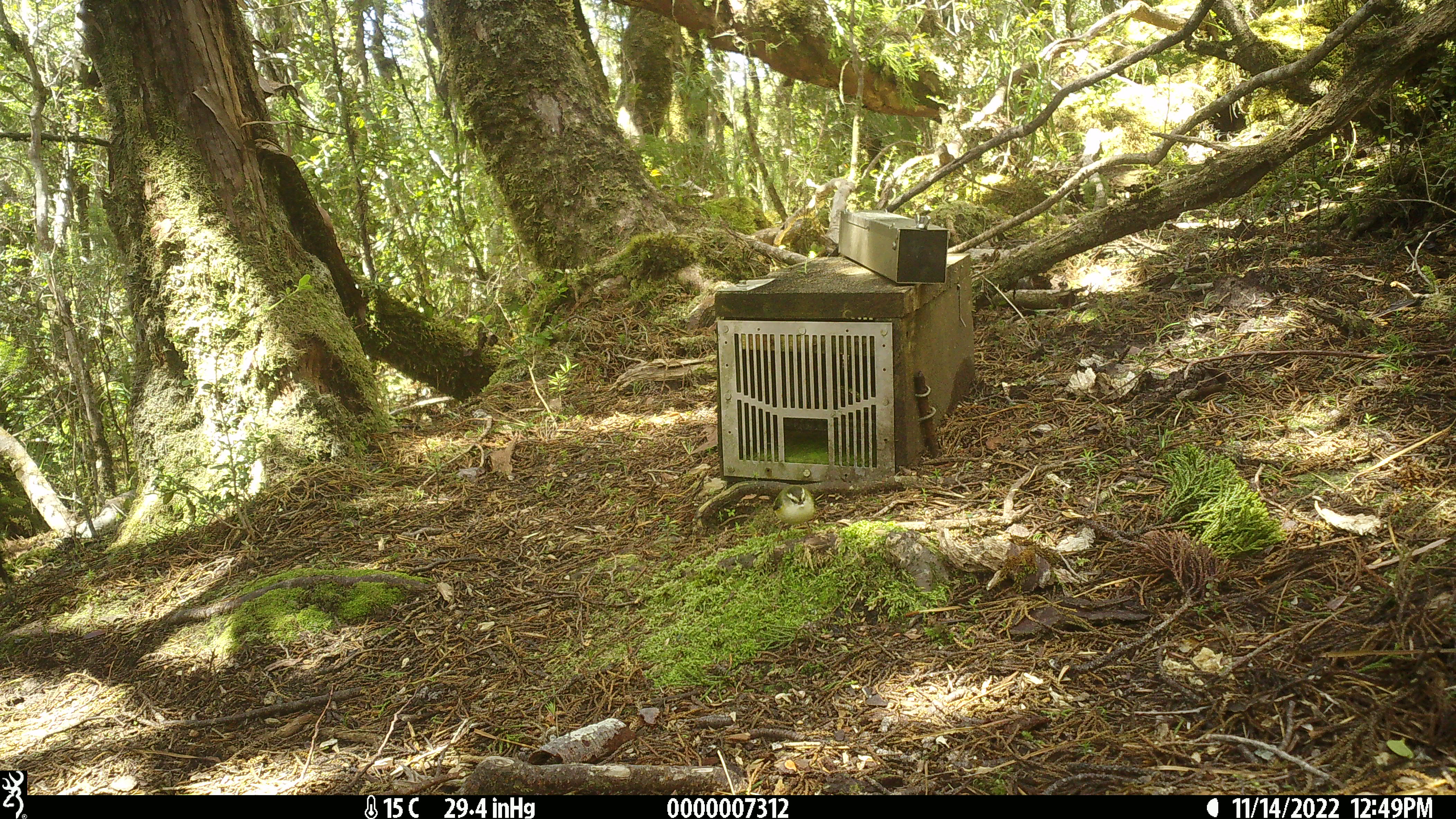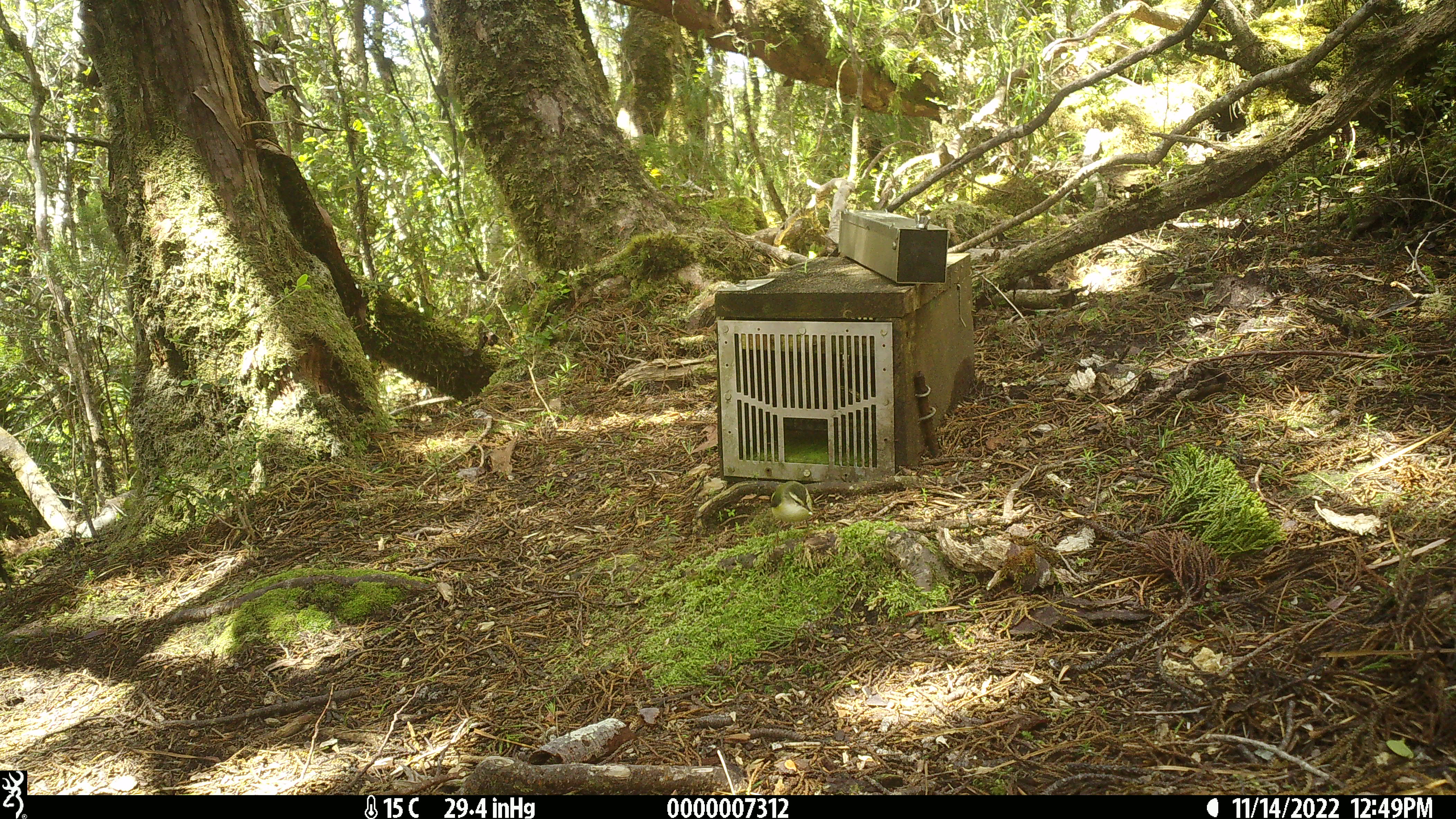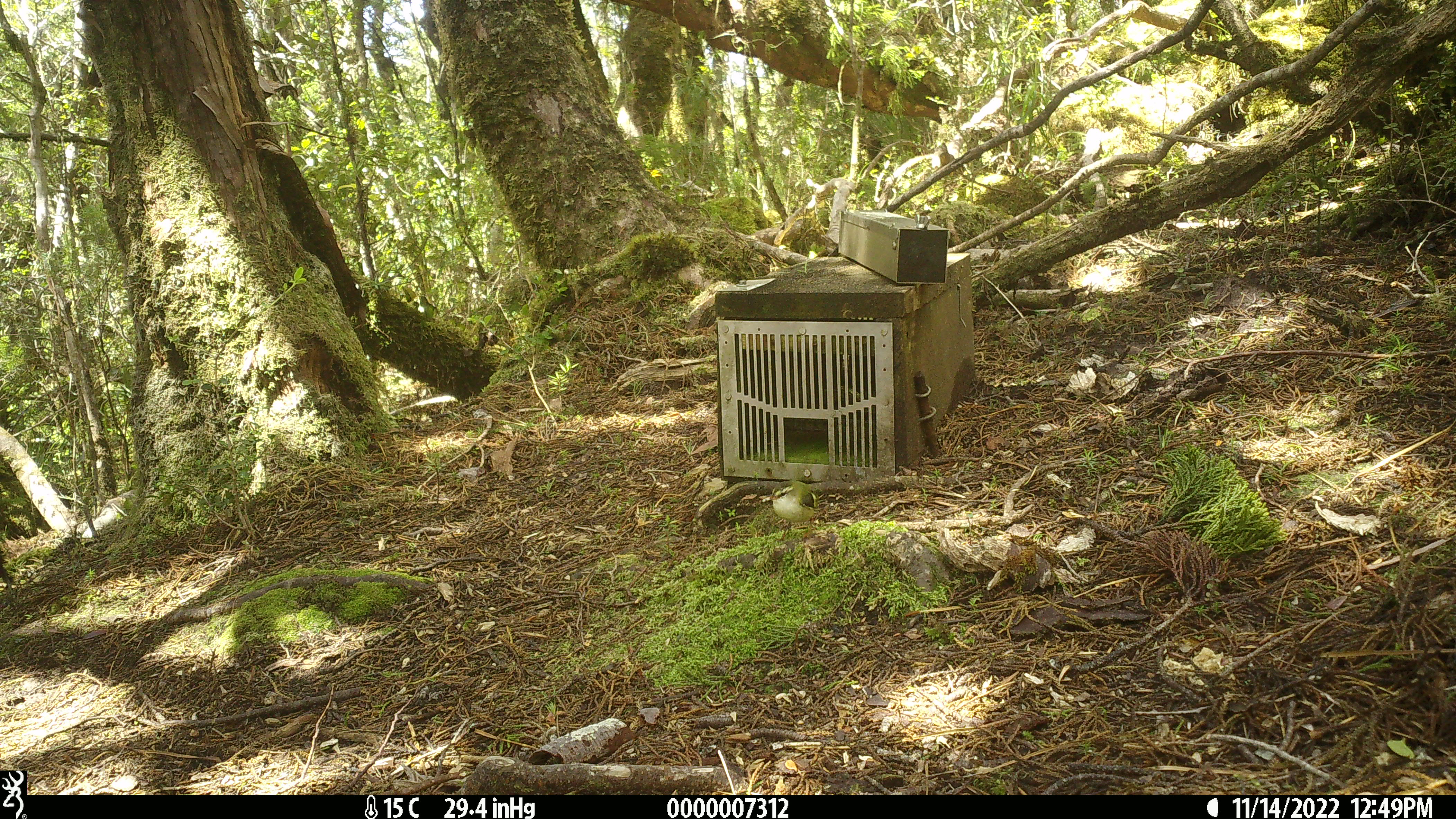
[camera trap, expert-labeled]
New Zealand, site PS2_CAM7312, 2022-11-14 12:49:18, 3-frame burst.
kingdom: Animalia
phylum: Chordata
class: Aves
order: Passeriformes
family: Acanthisittidae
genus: Acanthisitta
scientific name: Acanthisitta chloris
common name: rifleman